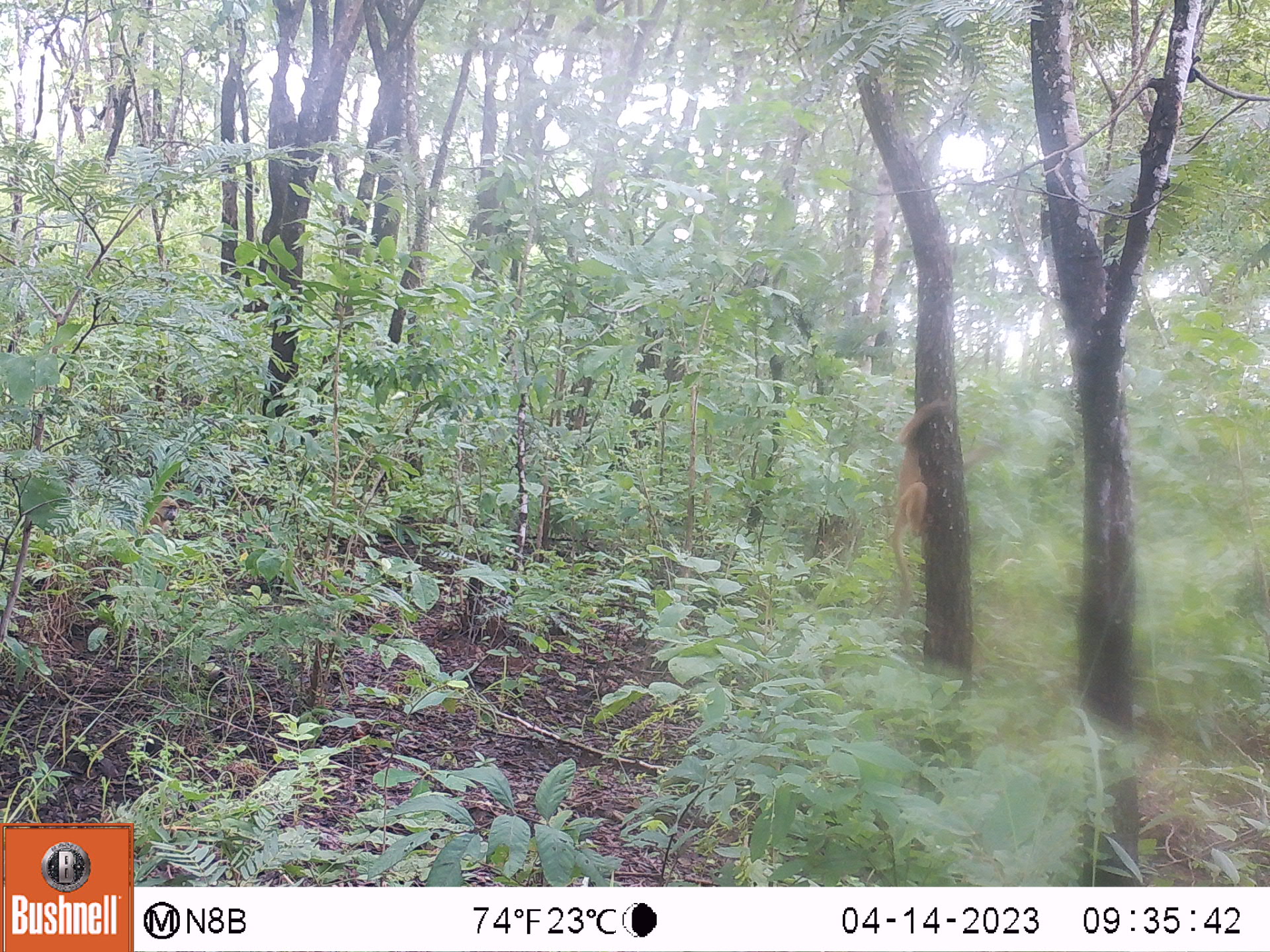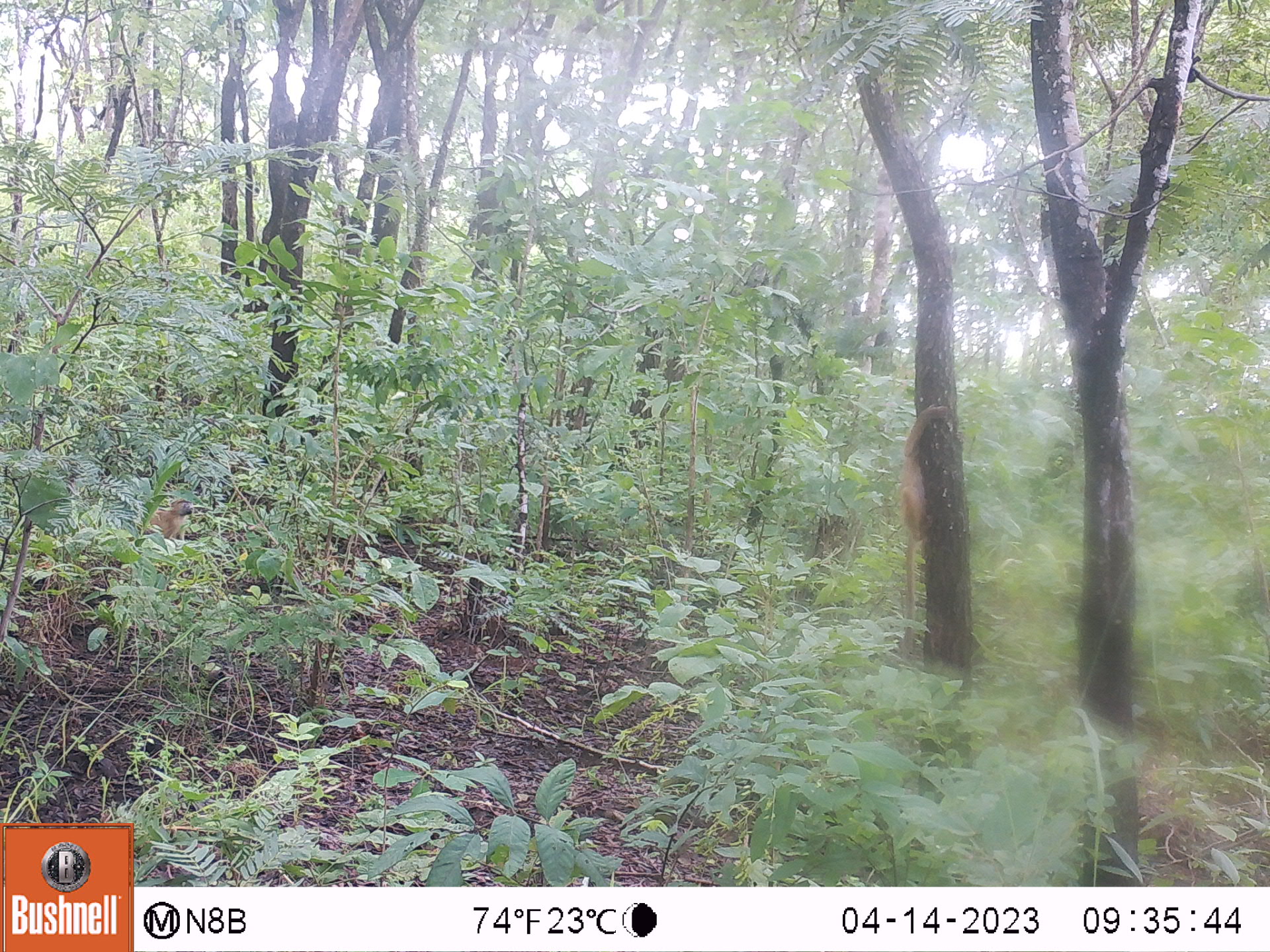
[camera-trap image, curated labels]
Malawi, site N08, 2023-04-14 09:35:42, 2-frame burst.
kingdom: Animalia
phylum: Chordata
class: Mammalia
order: Primates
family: Cercopithecidae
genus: Papio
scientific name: Papio cynocephalus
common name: yellow baboon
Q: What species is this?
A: Yellow baboon (Papio cynocephalus).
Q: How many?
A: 2.